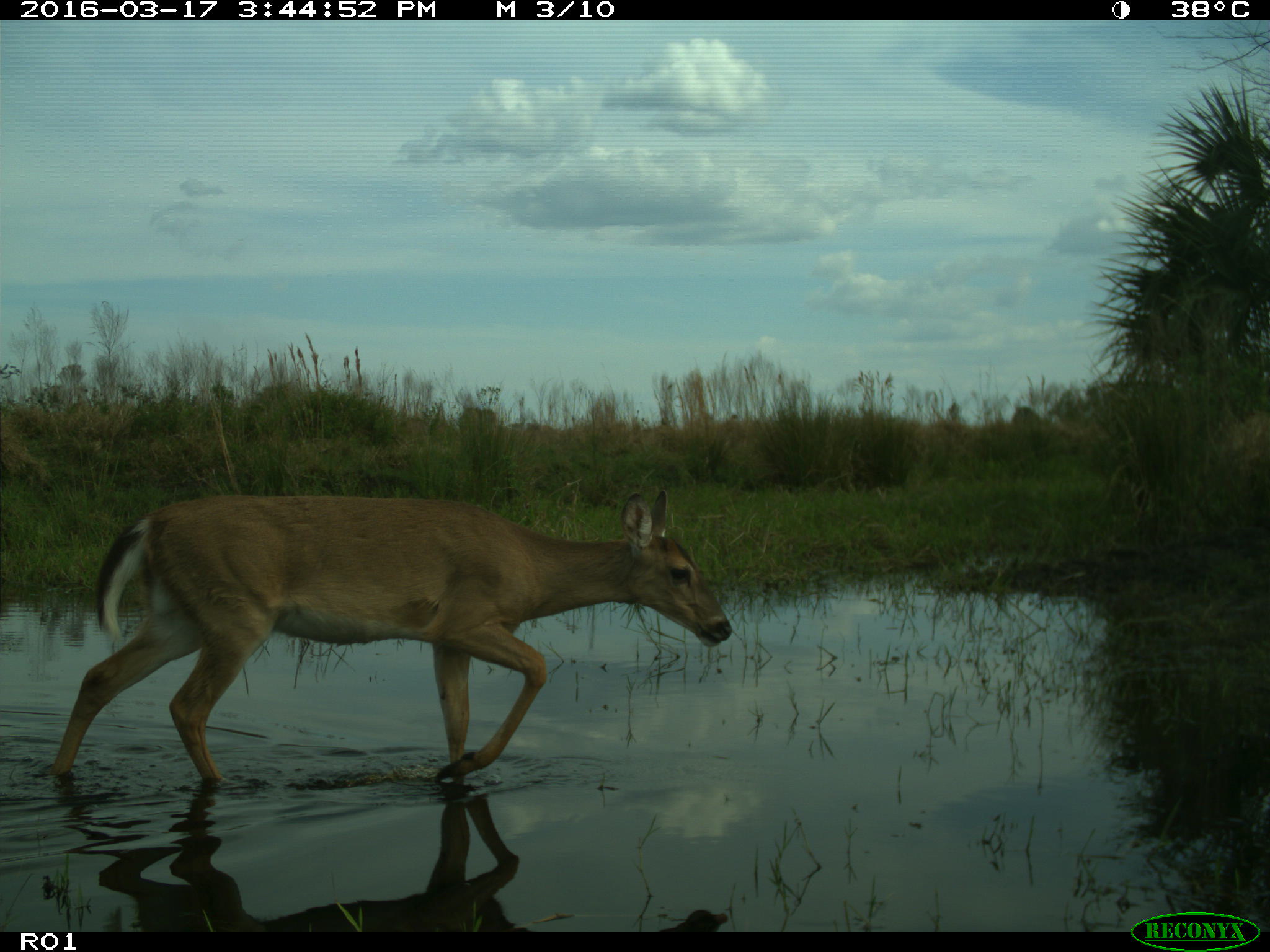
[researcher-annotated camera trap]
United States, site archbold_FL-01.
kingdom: Animalia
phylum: Chordata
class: Mammalia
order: Artiodactyla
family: Cervidae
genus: Odocoileus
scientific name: Odocoileus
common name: deer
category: unidentified deer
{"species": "unidentified deer (deer) (Odocoileus)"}